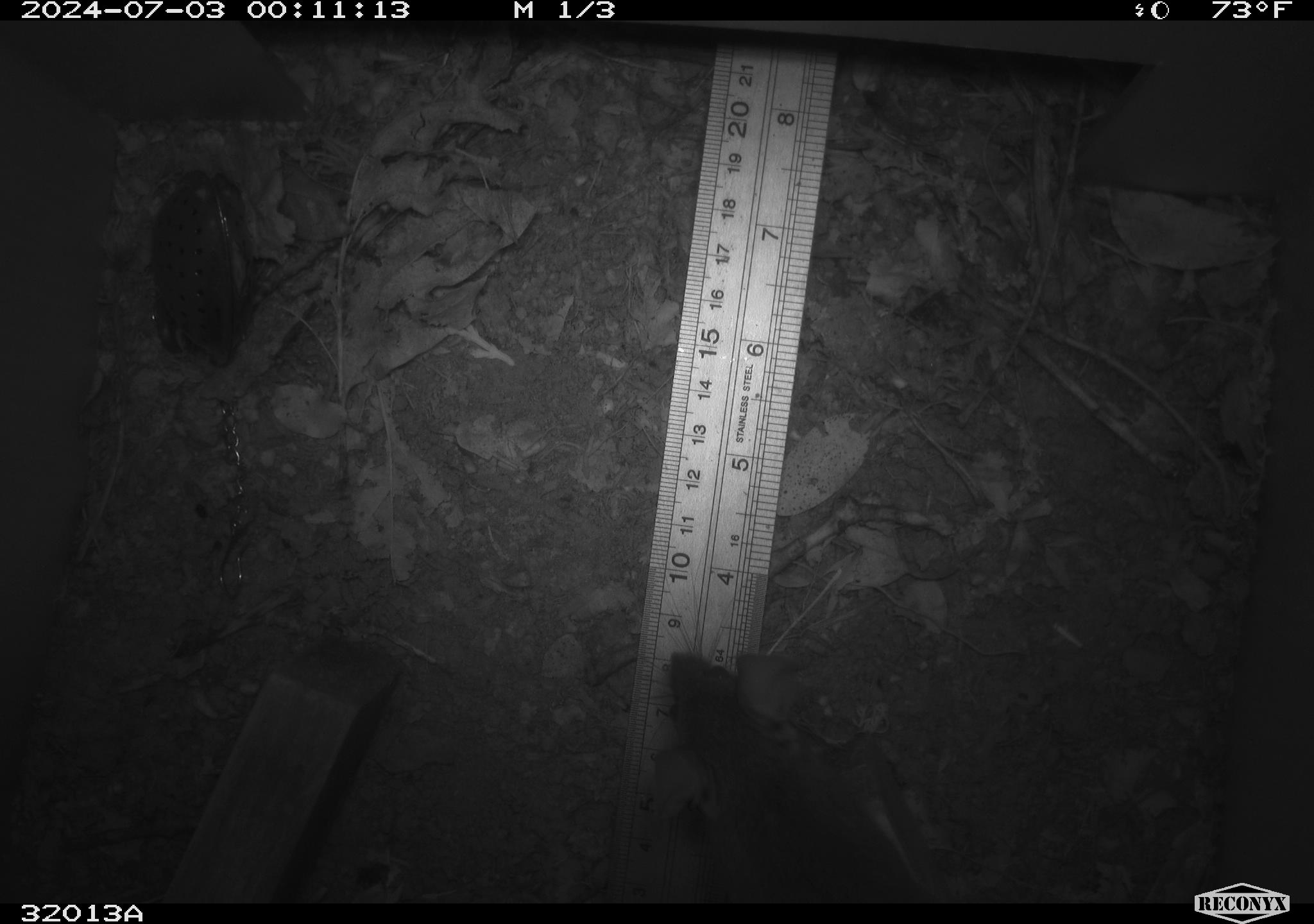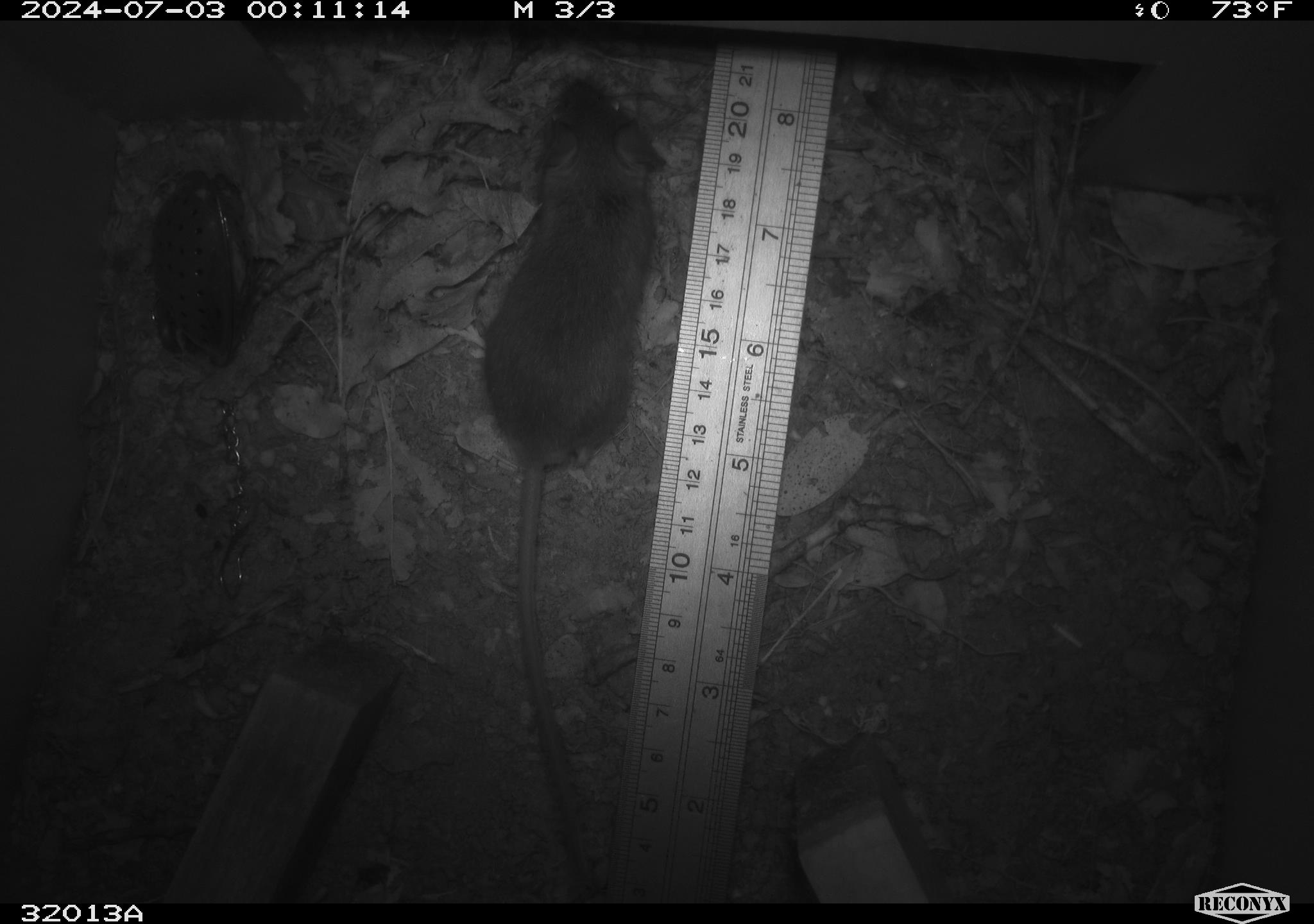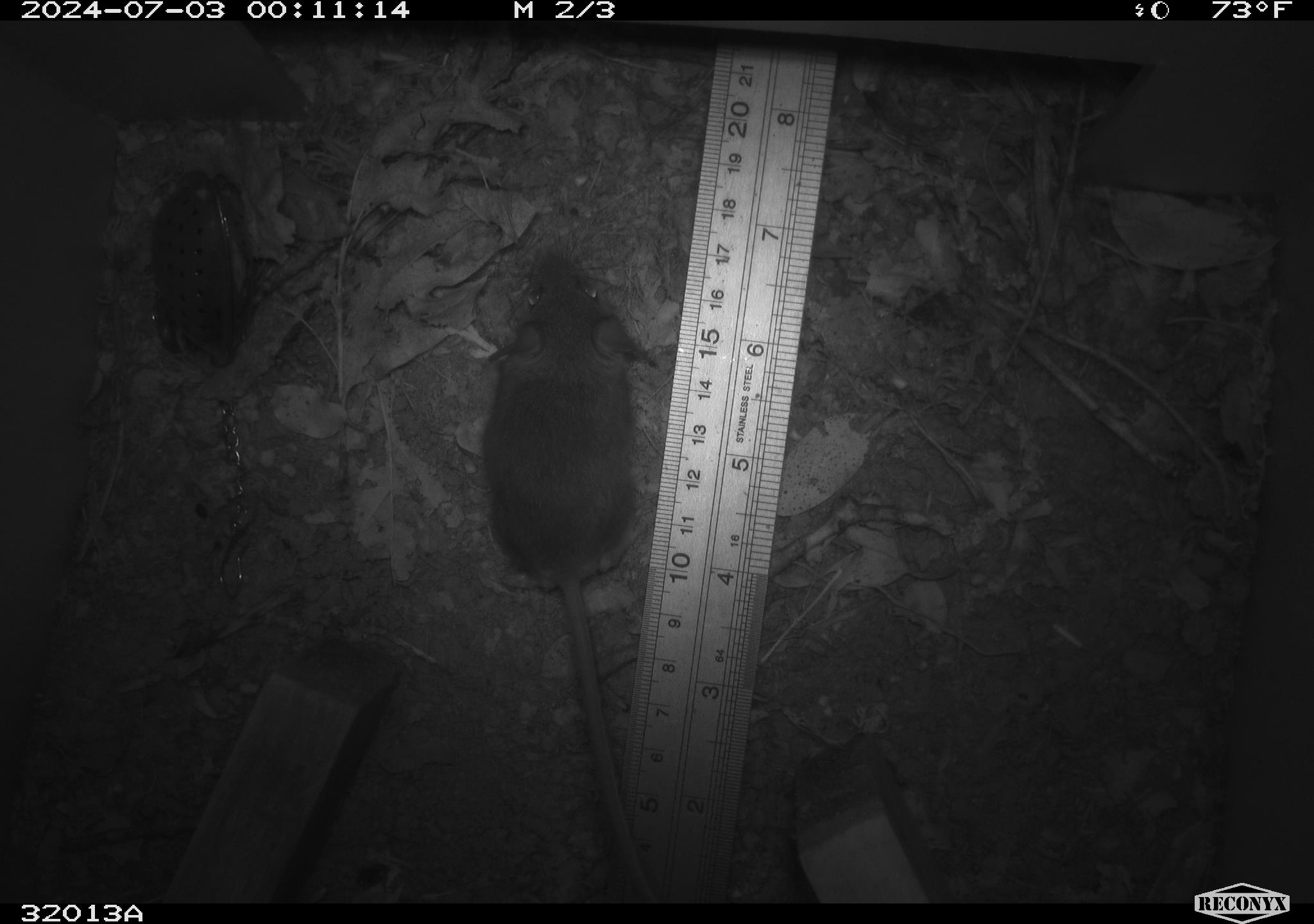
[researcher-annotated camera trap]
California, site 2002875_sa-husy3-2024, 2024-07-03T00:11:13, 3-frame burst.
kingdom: Animalia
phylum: Chordata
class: Mammalia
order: Rodentia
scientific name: Rodentia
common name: rodent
Rodent (Rodentia).